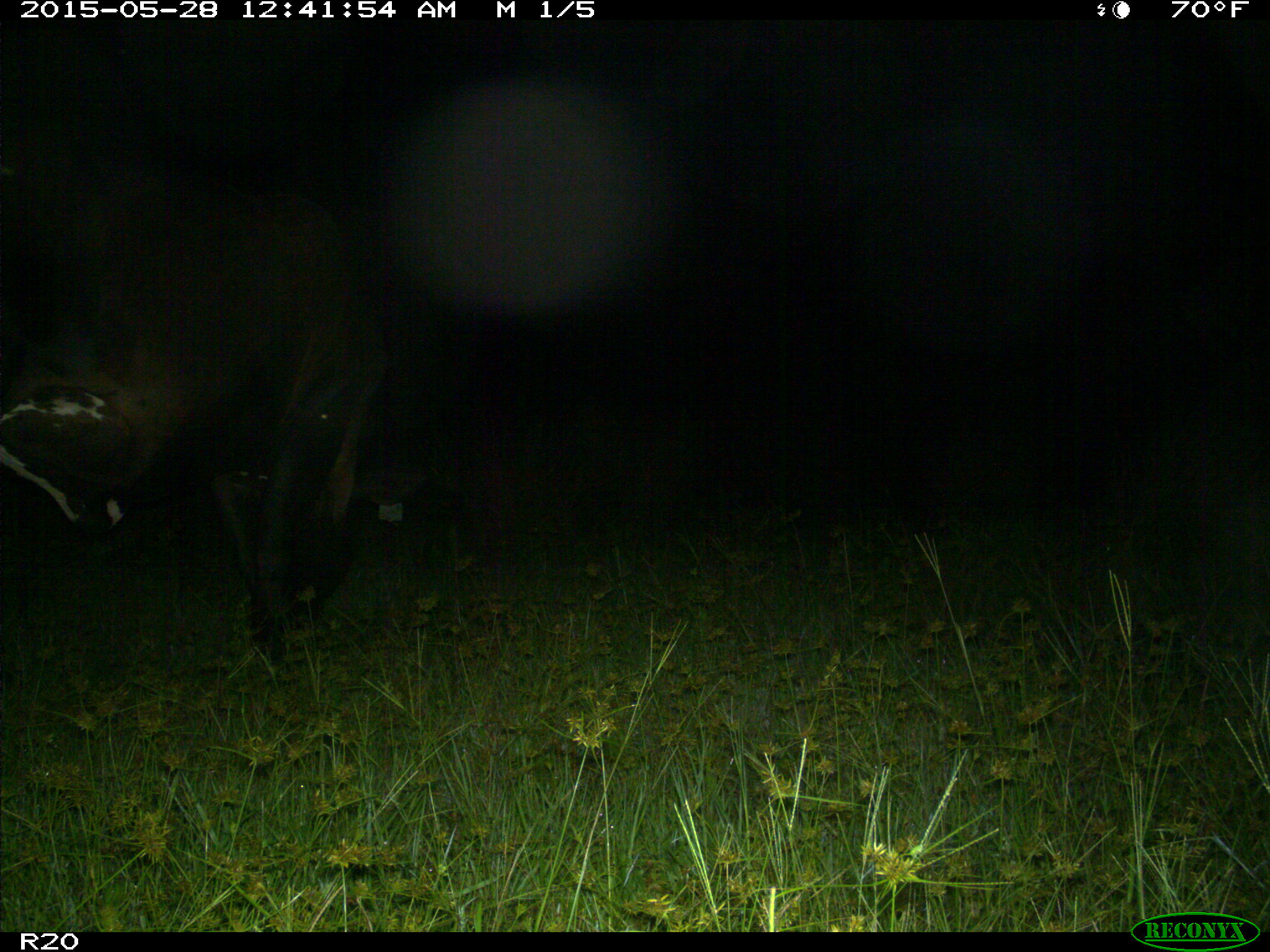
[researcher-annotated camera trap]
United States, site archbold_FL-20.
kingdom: Animalia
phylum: Chordata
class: Mammalia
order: Artiodactyla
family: Bovidae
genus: Bos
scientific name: Bos taurus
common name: domestic cow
Bos taurus (domestic cow).